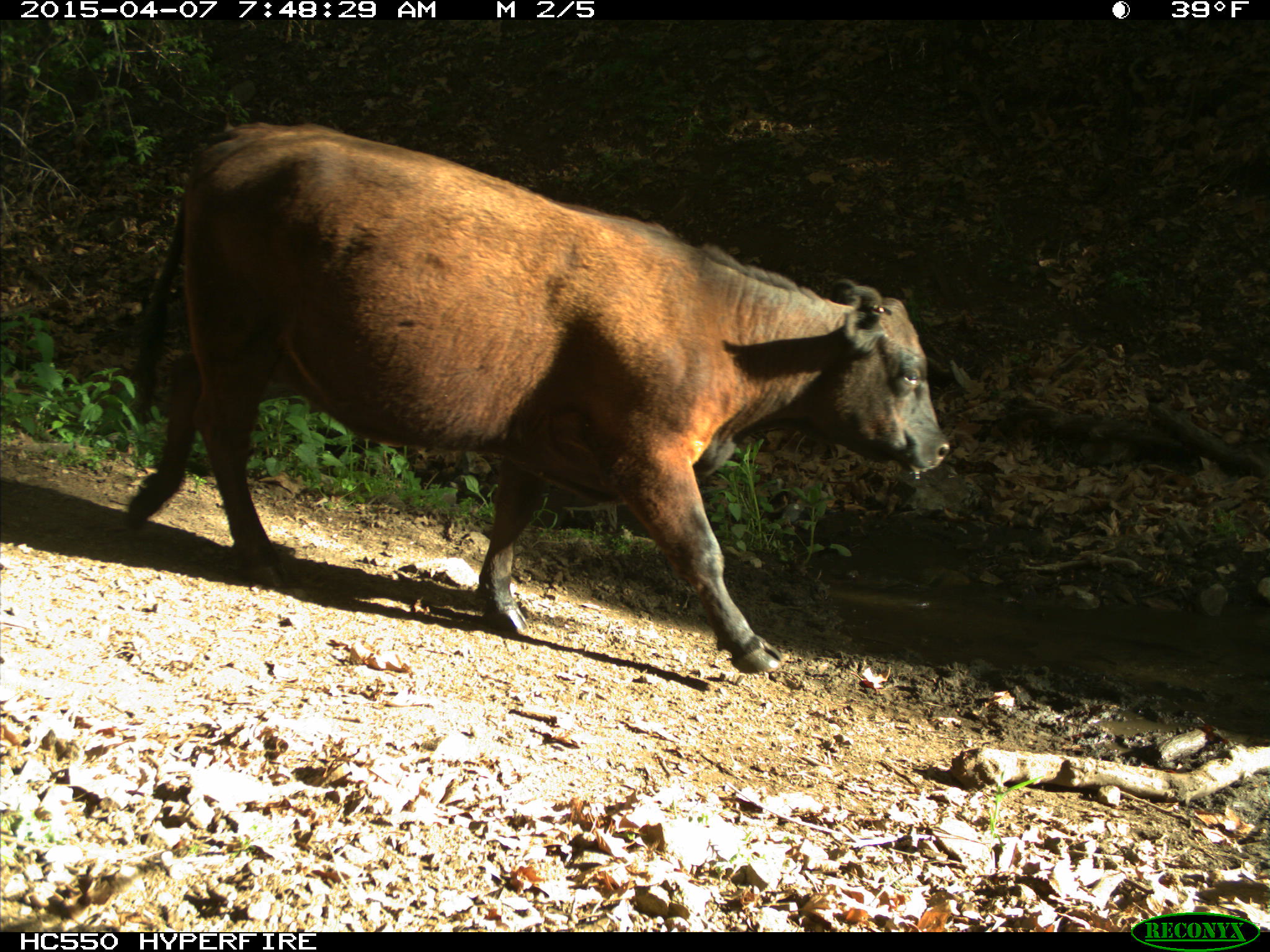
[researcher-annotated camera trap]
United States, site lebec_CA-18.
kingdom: Animalia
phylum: Chordata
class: Mammalia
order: Artiodactyla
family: Bovidae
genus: Bos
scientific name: Bos taurus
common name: domestic cow